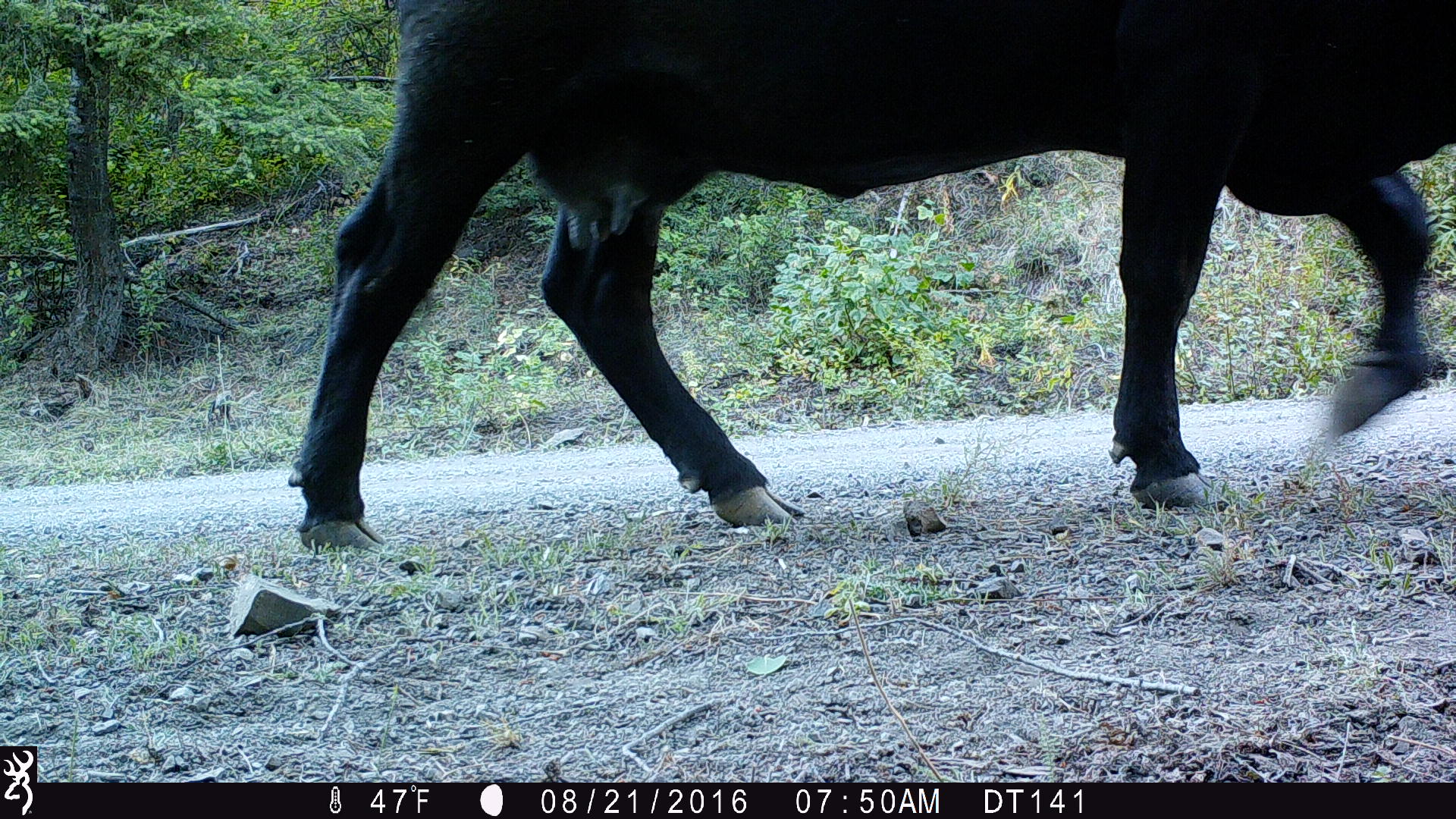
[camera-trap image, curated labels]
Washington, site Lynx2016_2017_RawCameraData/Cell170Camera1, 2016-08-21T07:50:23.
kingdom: Animalia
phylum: Chordata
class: Mammalia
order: Artiodactyla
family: Bovidae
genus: Bos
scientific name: Bos taurus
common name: domestic cattle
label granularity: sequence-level